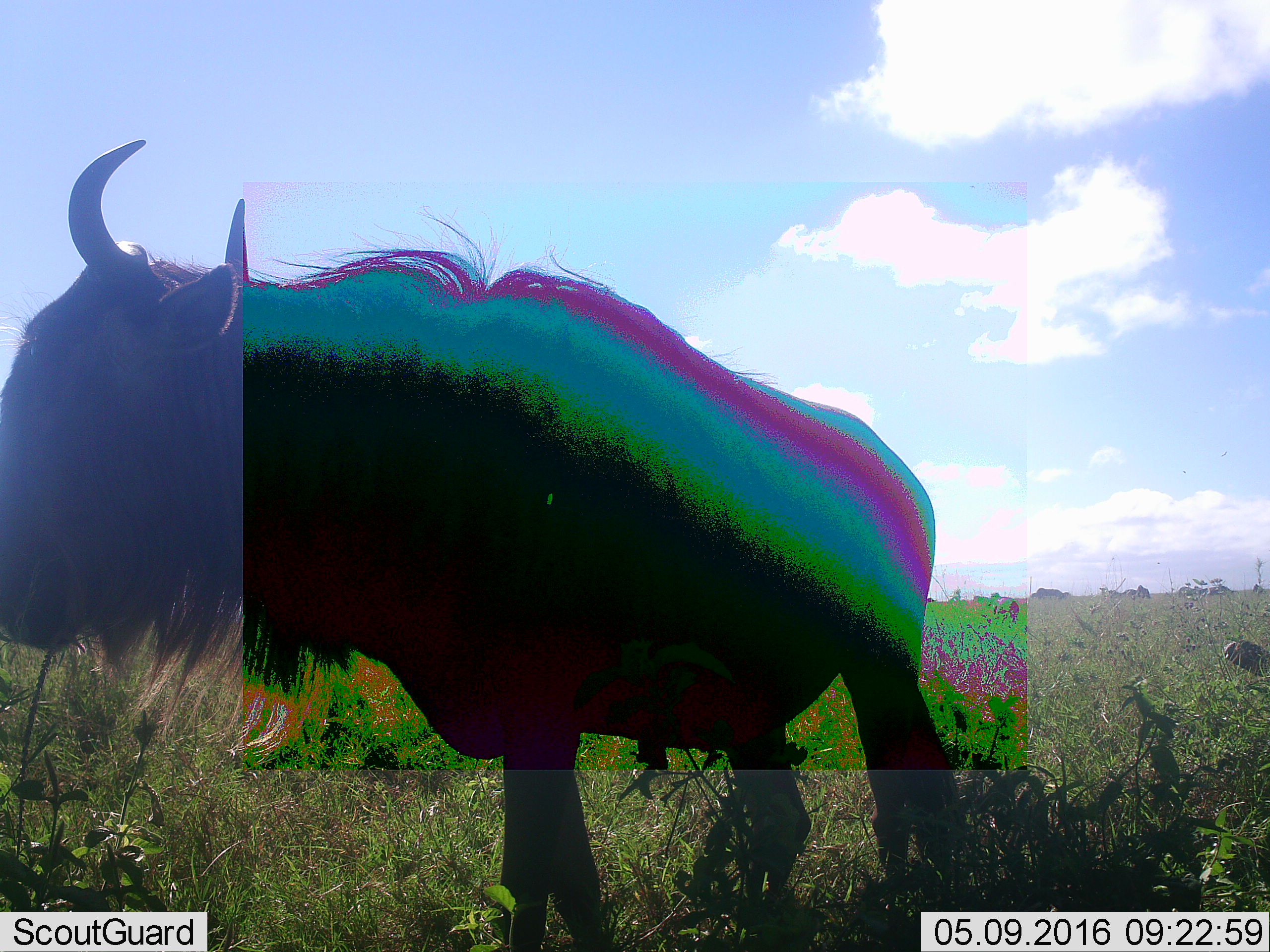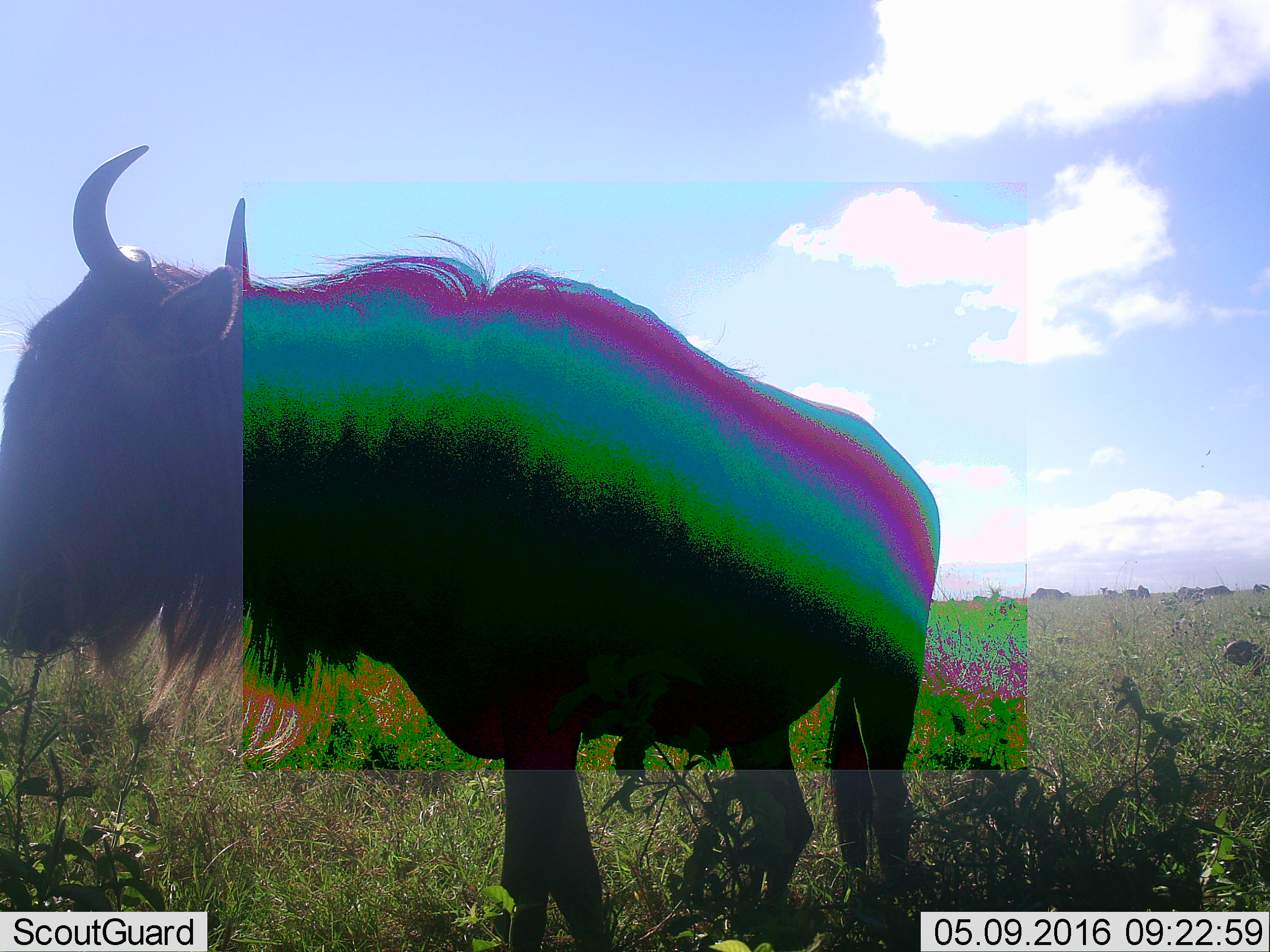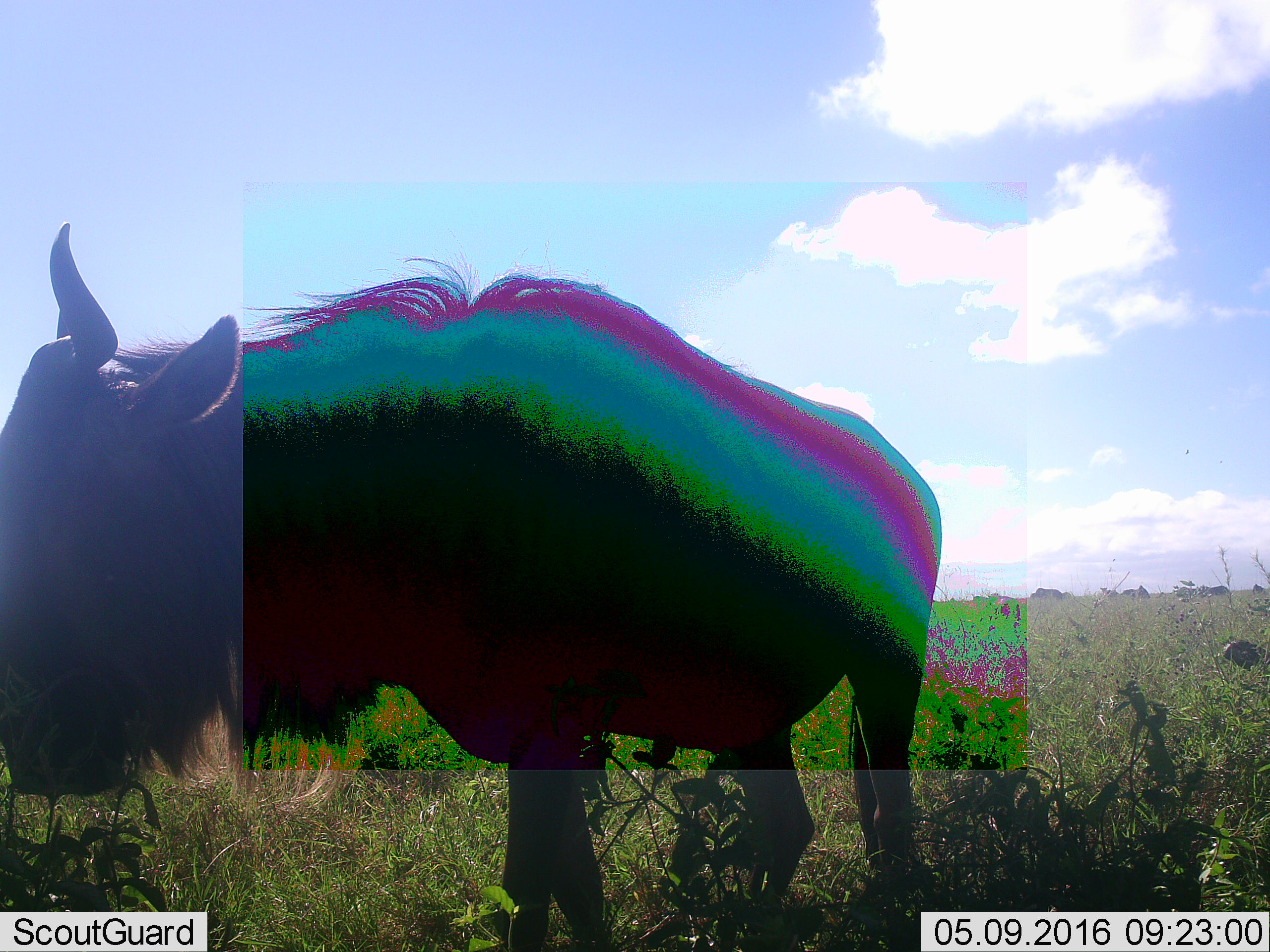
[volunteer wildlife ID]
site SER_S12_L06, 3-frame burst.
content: unidentified animal